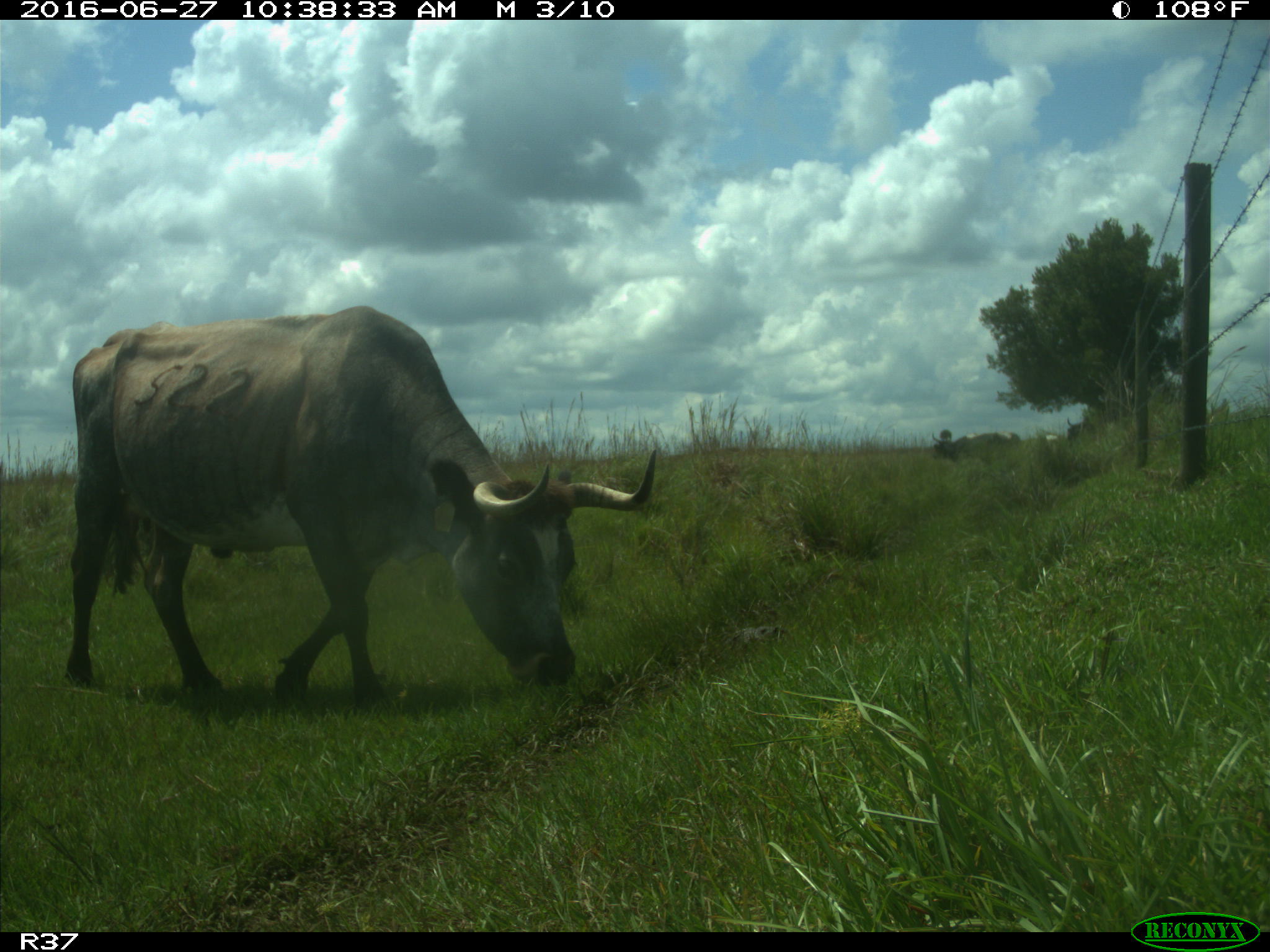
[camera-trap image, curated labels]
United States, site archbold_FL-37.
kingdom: Animalia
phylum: Chordata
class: Mammalia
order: Artiodactyla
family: Bovidae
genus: Bos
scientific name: Bos taurus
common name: domestic cow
Bos taurus (domestic cow).